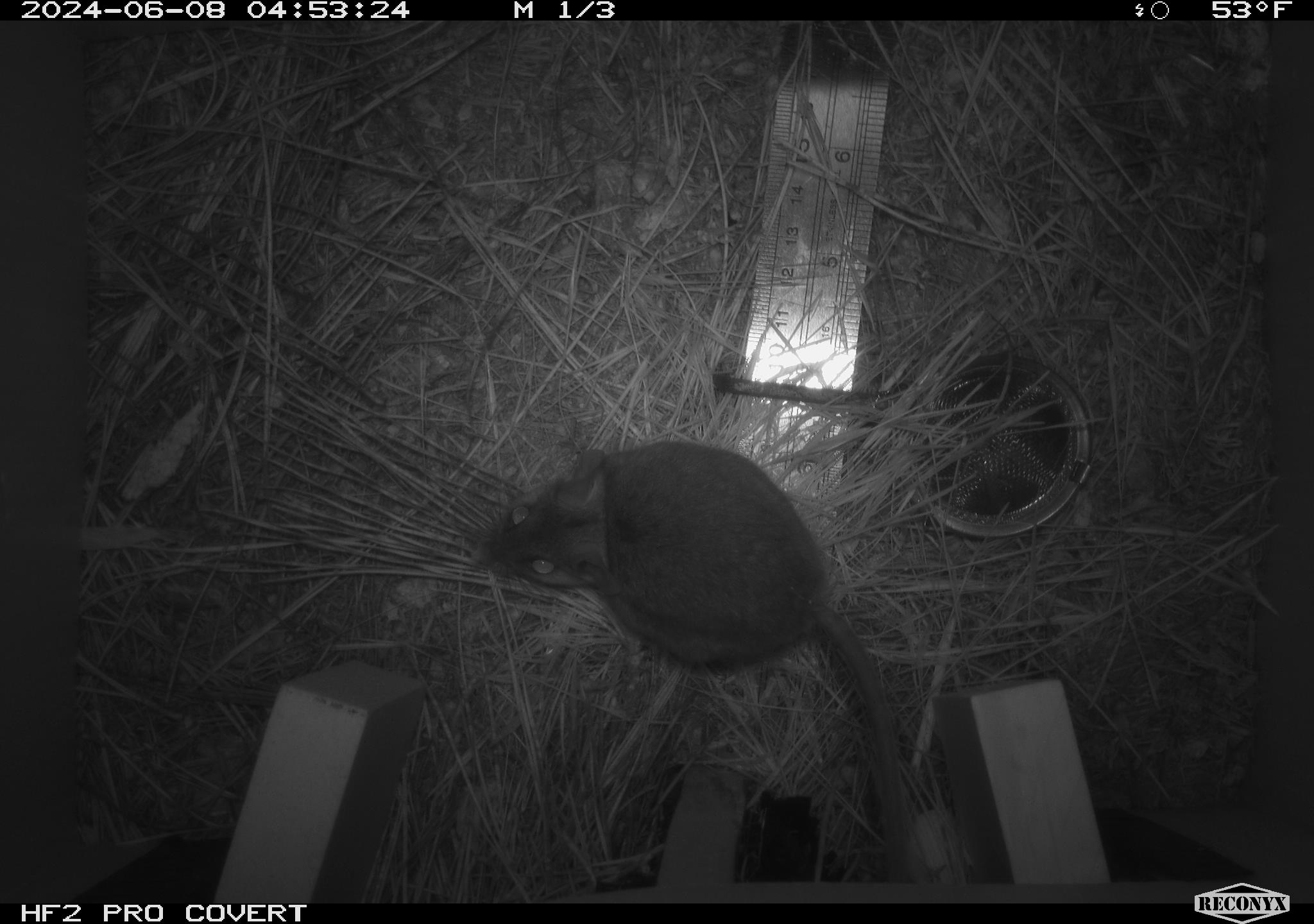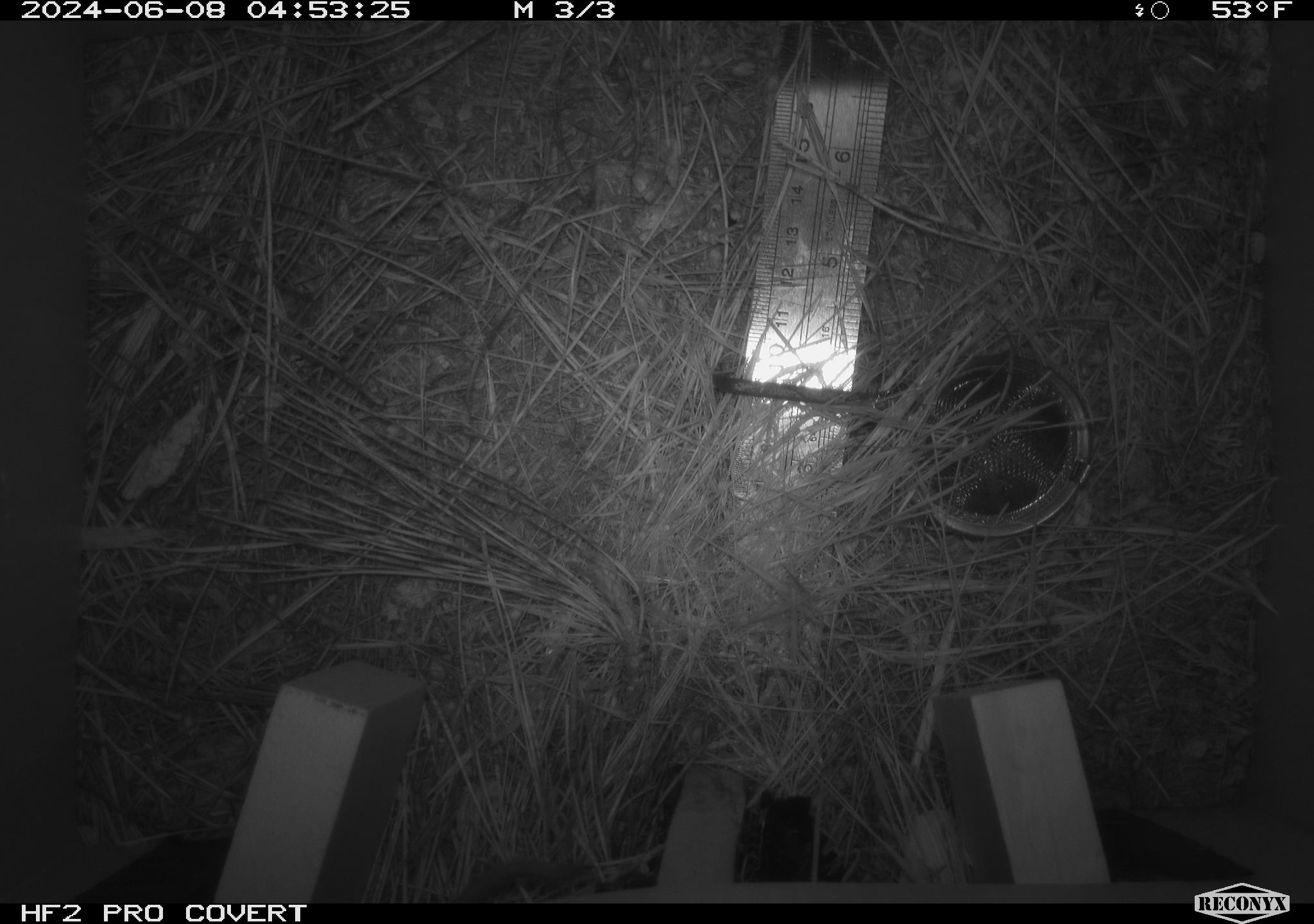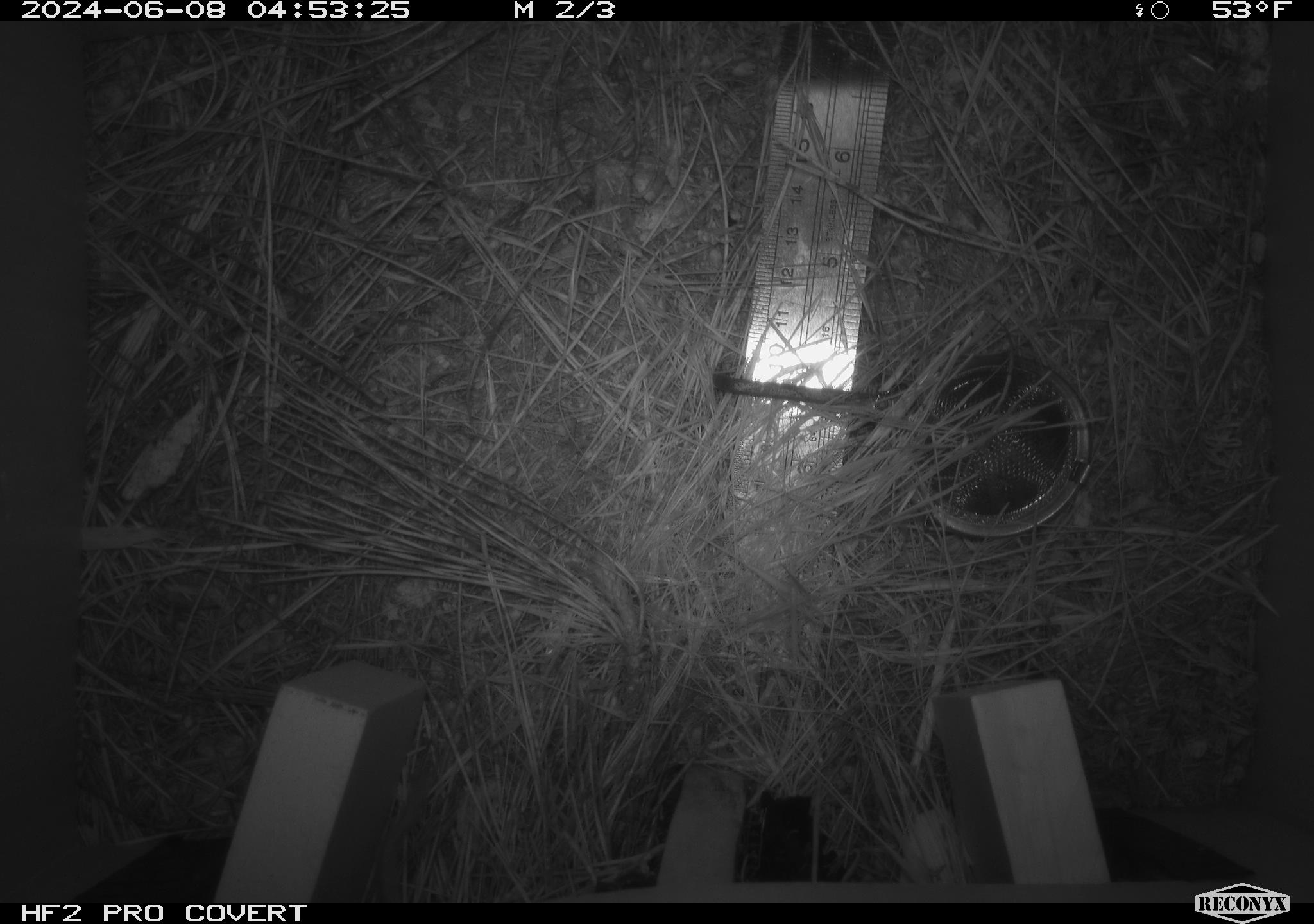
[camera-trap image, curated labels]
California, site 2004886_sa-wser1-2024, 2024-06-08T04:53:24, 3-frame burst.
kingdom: Animalia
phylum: Chordata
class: Mammalia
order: Rodentia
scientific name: Rodentia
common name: mouse species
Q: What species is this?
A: Mouse species (Rodentia).